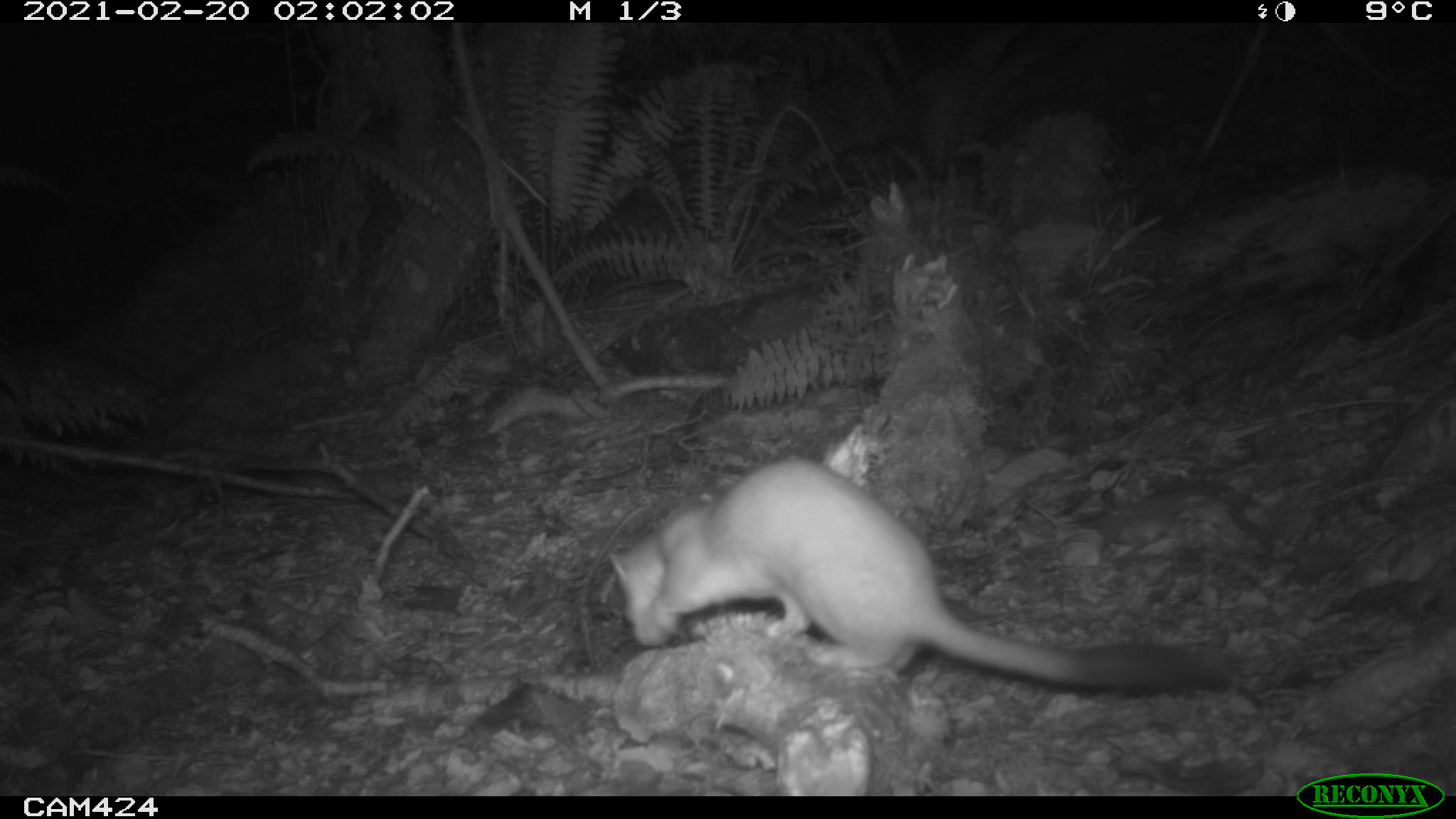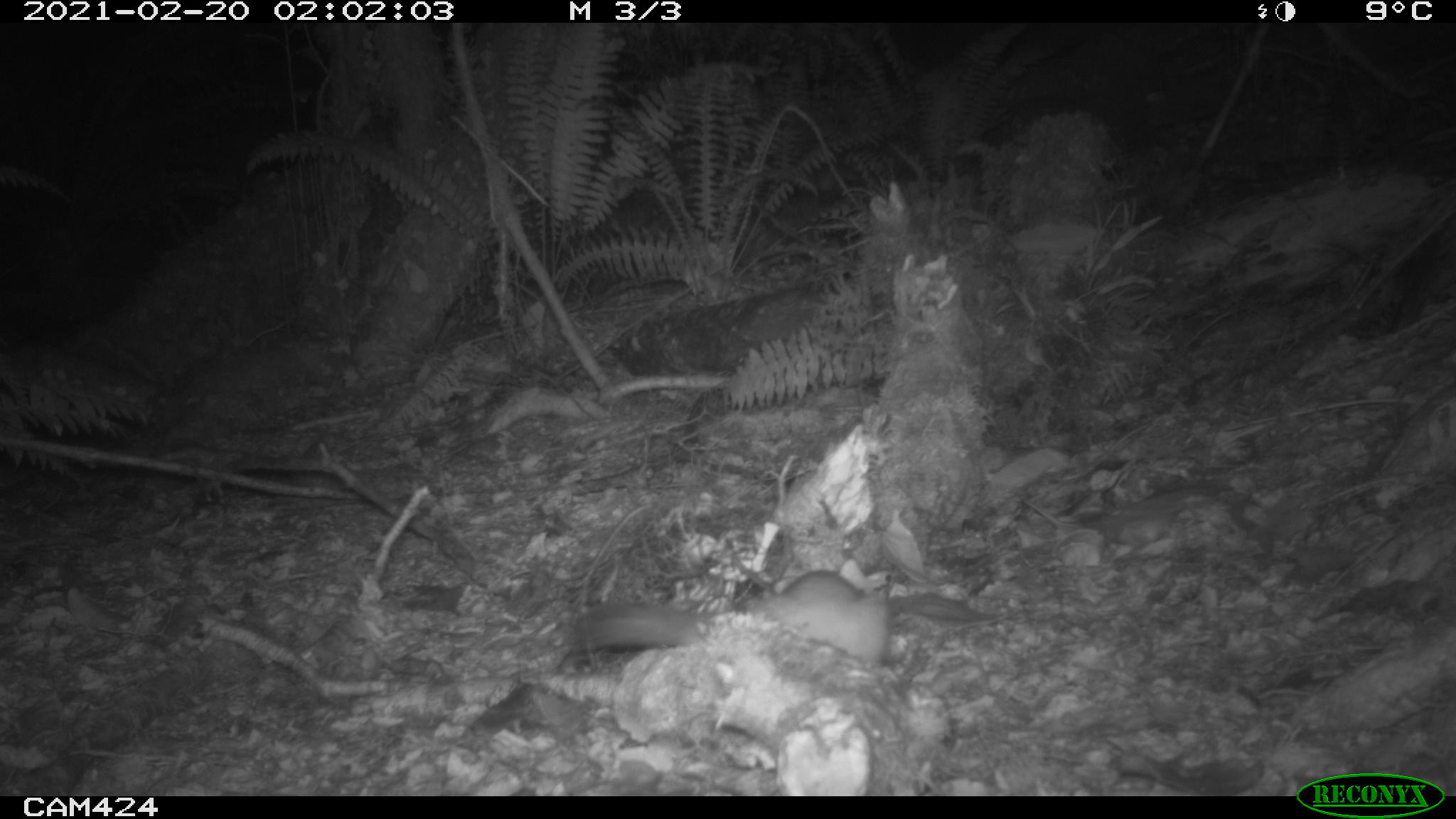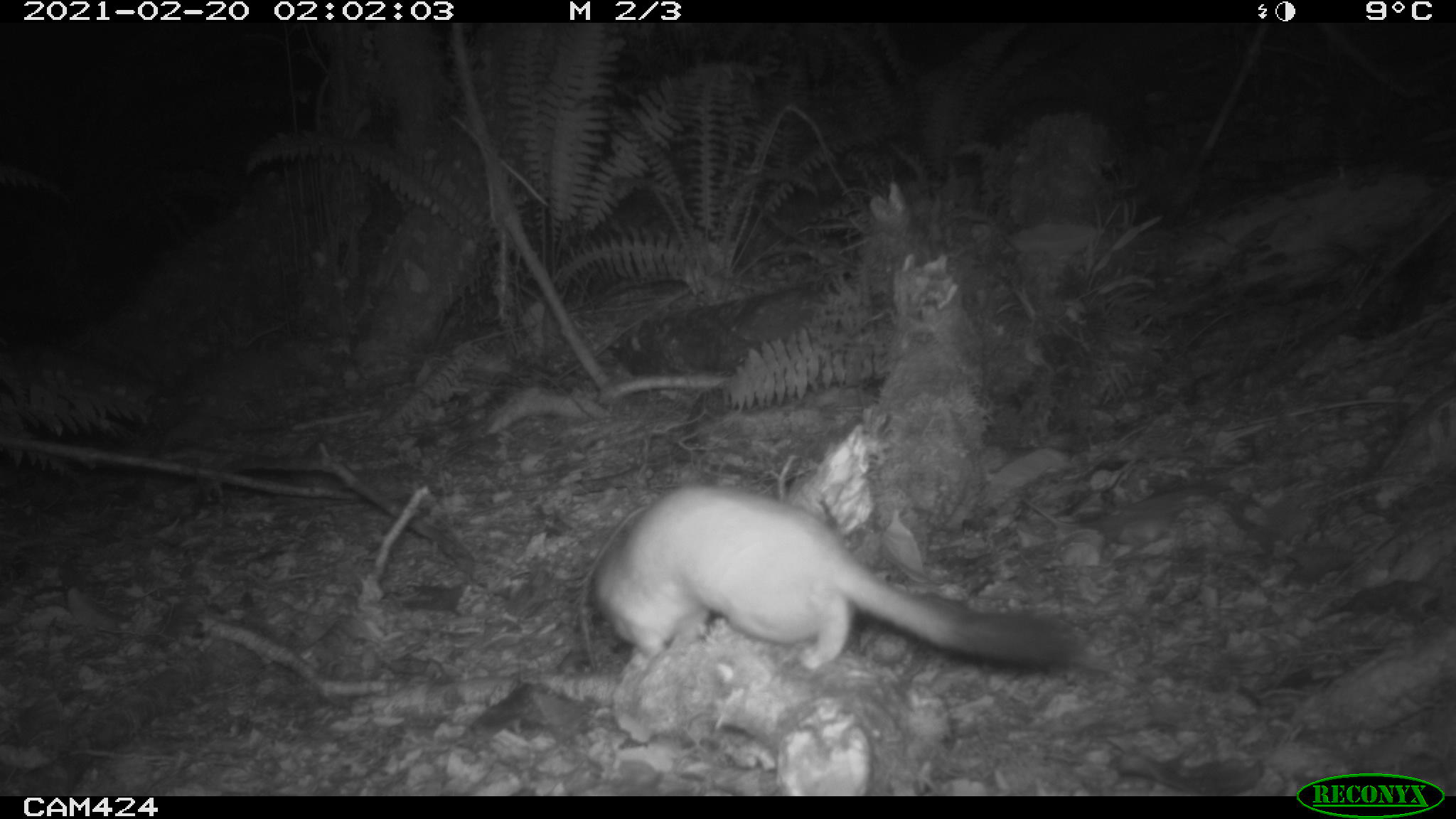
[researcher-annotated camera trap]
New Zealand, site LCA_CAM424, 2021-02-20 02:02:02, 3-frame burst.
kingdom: Animalia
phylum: Chordata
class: Mammalia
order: Carnivora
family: Mustelidae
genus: Mustela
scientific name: Mustela erminea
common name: stoat